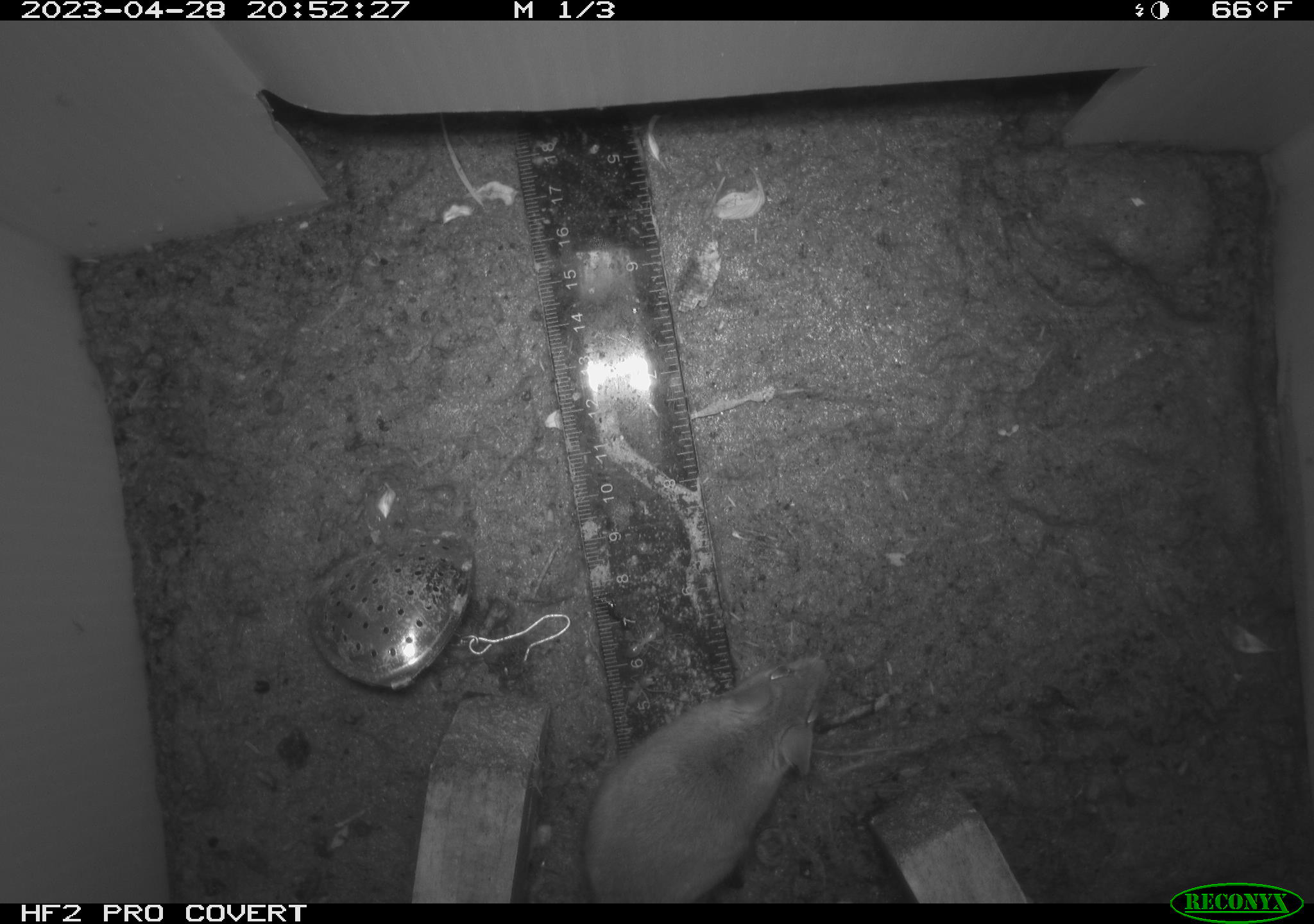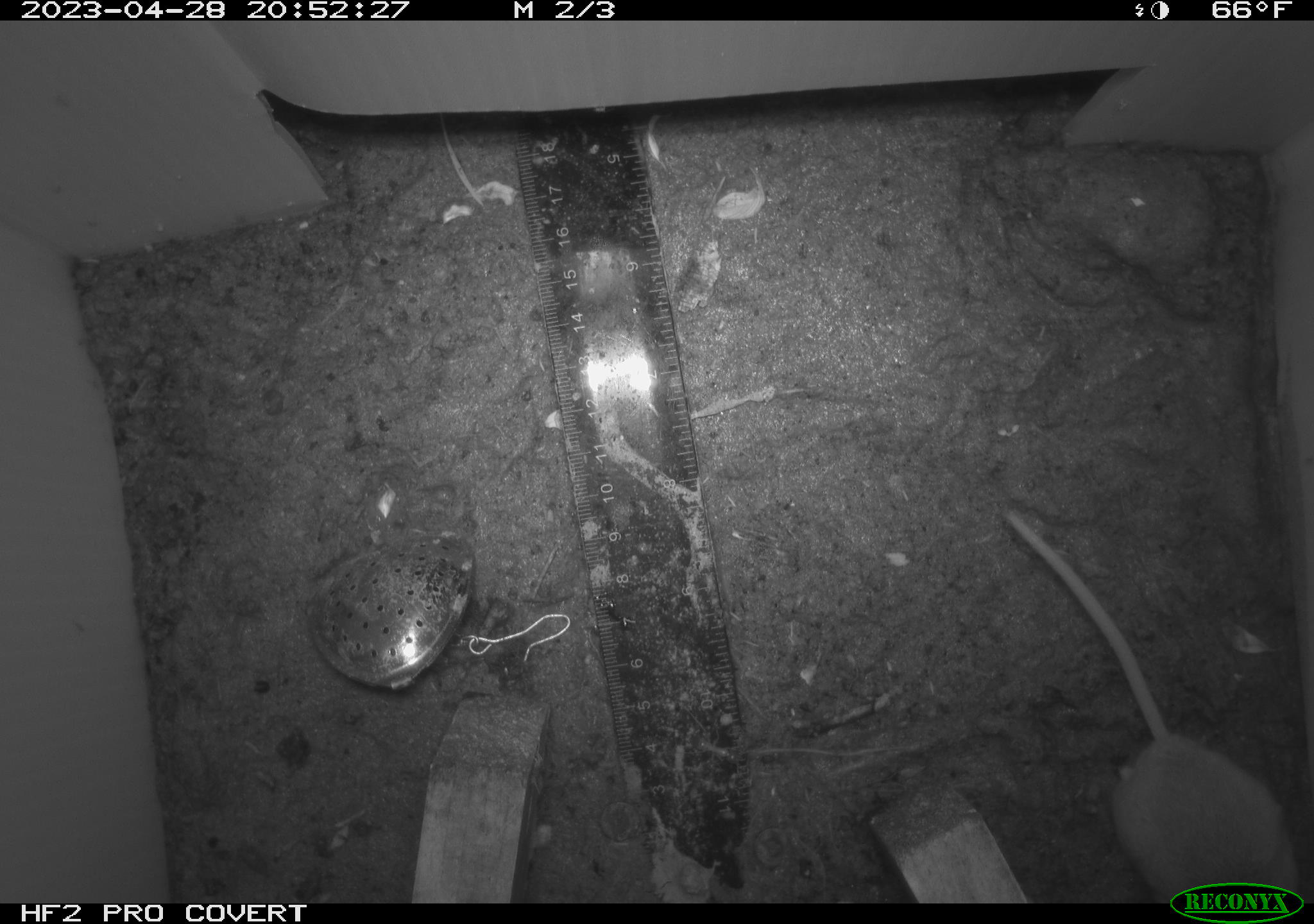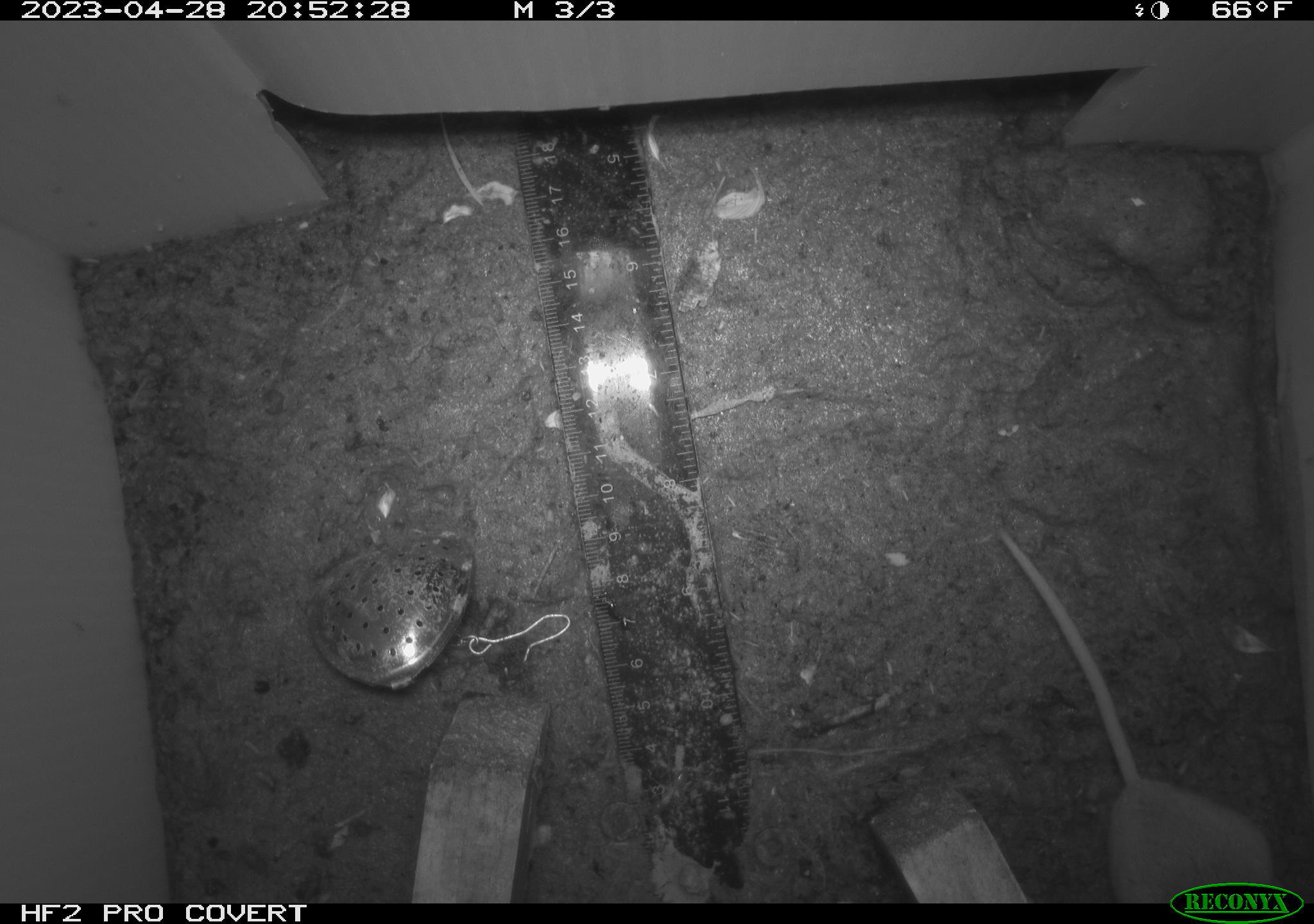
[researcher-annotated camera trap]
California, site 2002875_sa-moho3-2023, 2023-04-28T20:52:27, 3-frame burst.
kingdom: Animalia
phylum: Chordata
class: Mammalia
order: Rodentia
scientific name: Rodentia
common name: mouse species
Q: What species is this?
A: Mouse species (Rodentia).